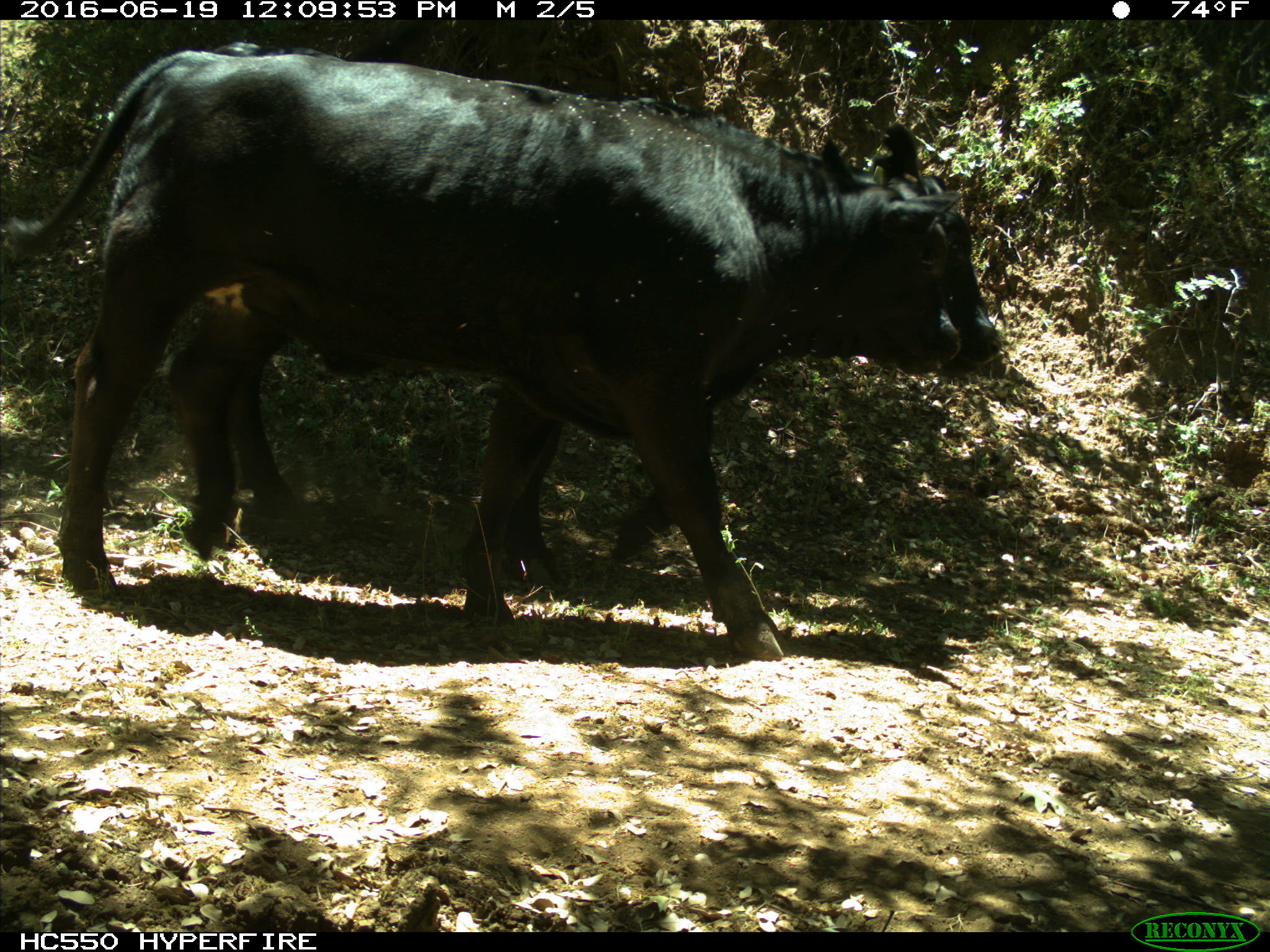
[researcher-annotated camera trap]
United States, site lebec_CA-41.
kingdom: Animalia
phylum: Chordata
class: Mammalia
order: Artiodactyla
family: Bovidae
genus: Bos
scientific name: Bos taurus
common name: domestic cow